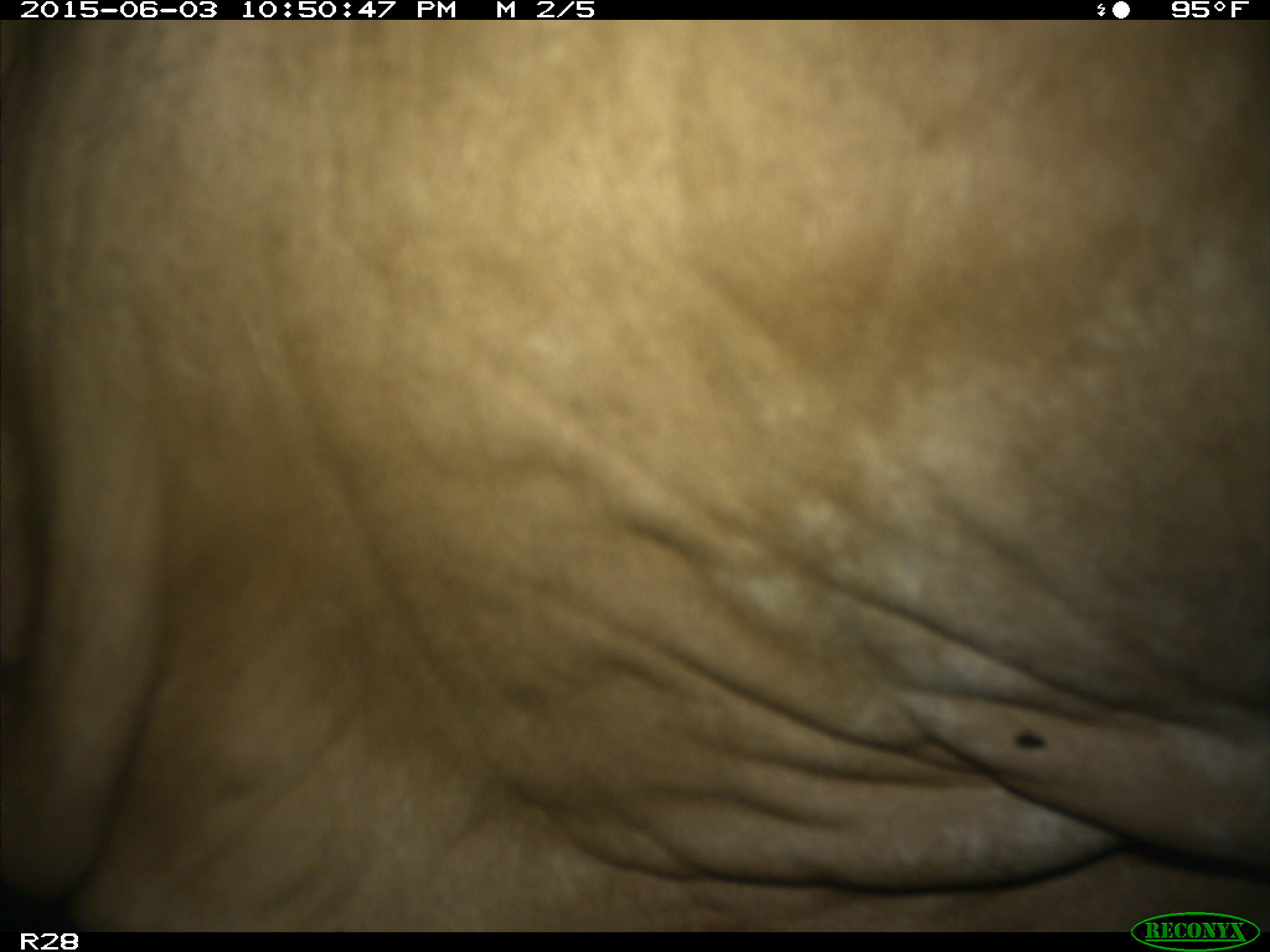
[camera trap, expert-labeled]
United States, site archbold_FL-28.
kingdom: Animalia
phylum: Chordata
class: Mammalia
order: Artiodactyla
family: Bovidae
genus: Bos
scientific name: Bos taurus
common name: domestic cow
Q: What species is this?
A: Bos taurus (domestic cow).